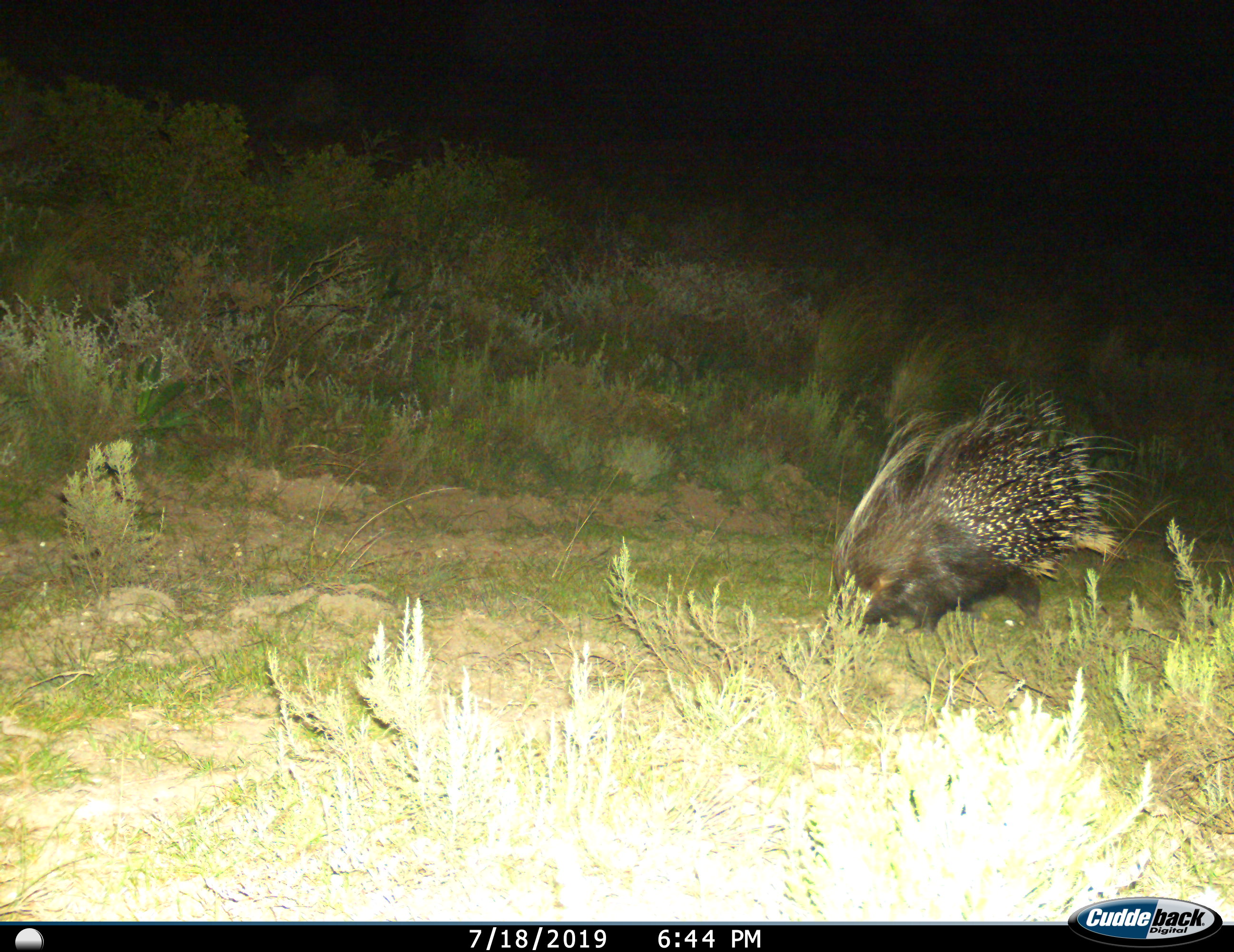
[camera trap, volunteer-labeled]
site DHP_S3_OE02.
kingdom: Animalia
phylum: Chordata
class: Mammalia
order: Rodentia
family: Hystricidae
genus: Hystrix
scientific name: Hystrix cristata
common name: crested porcupine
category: porcupine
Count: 1.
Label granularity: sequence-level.